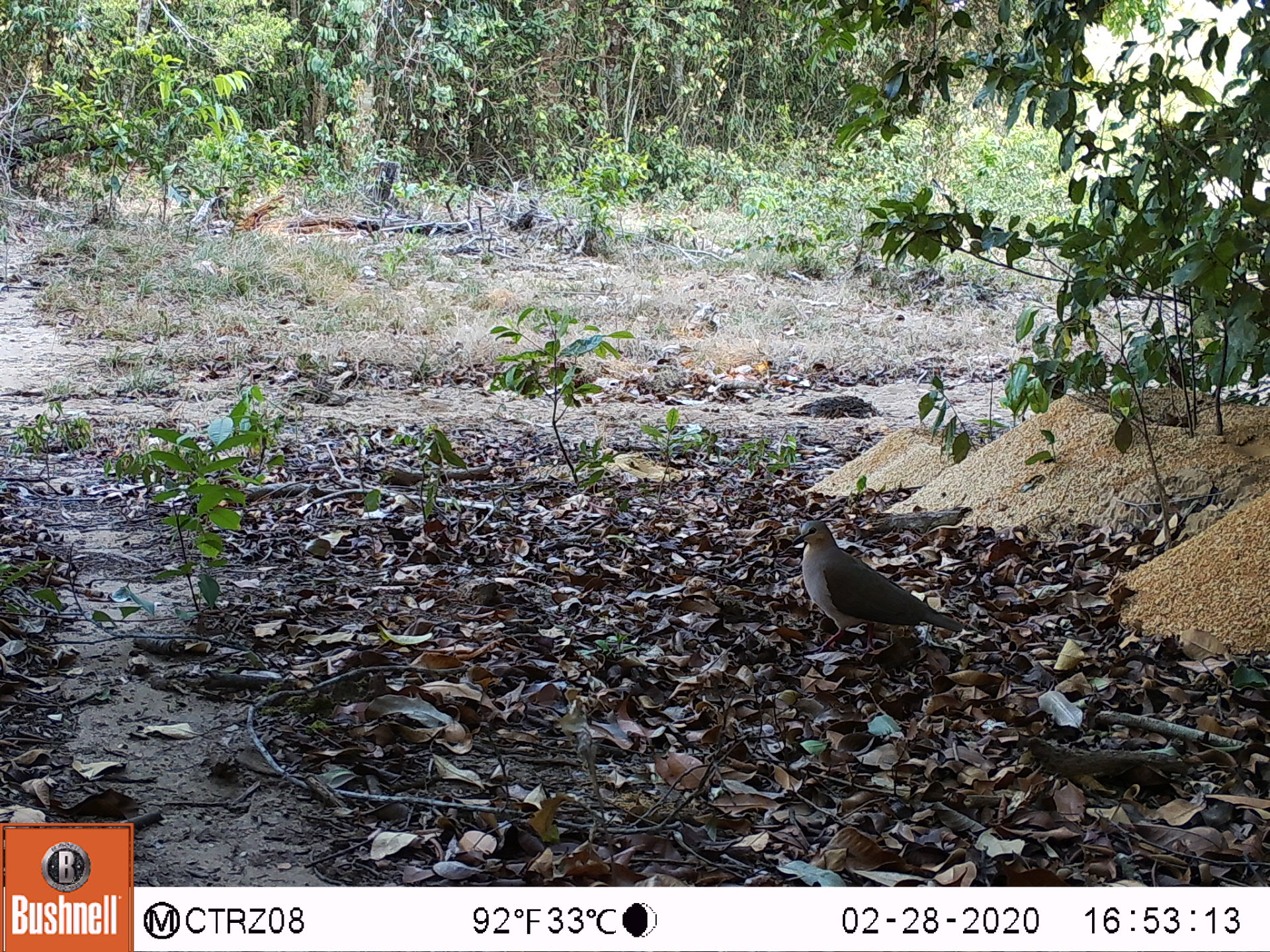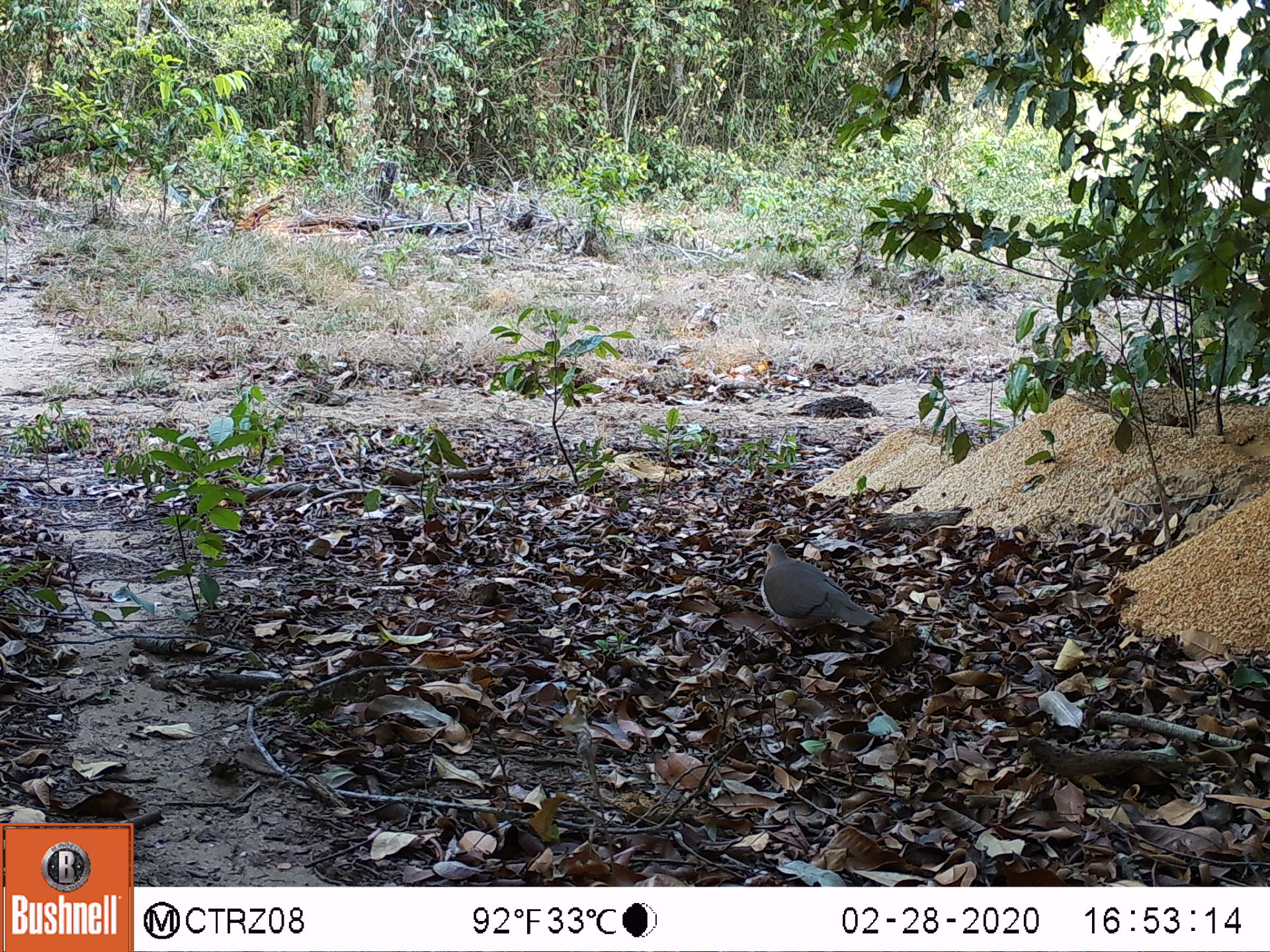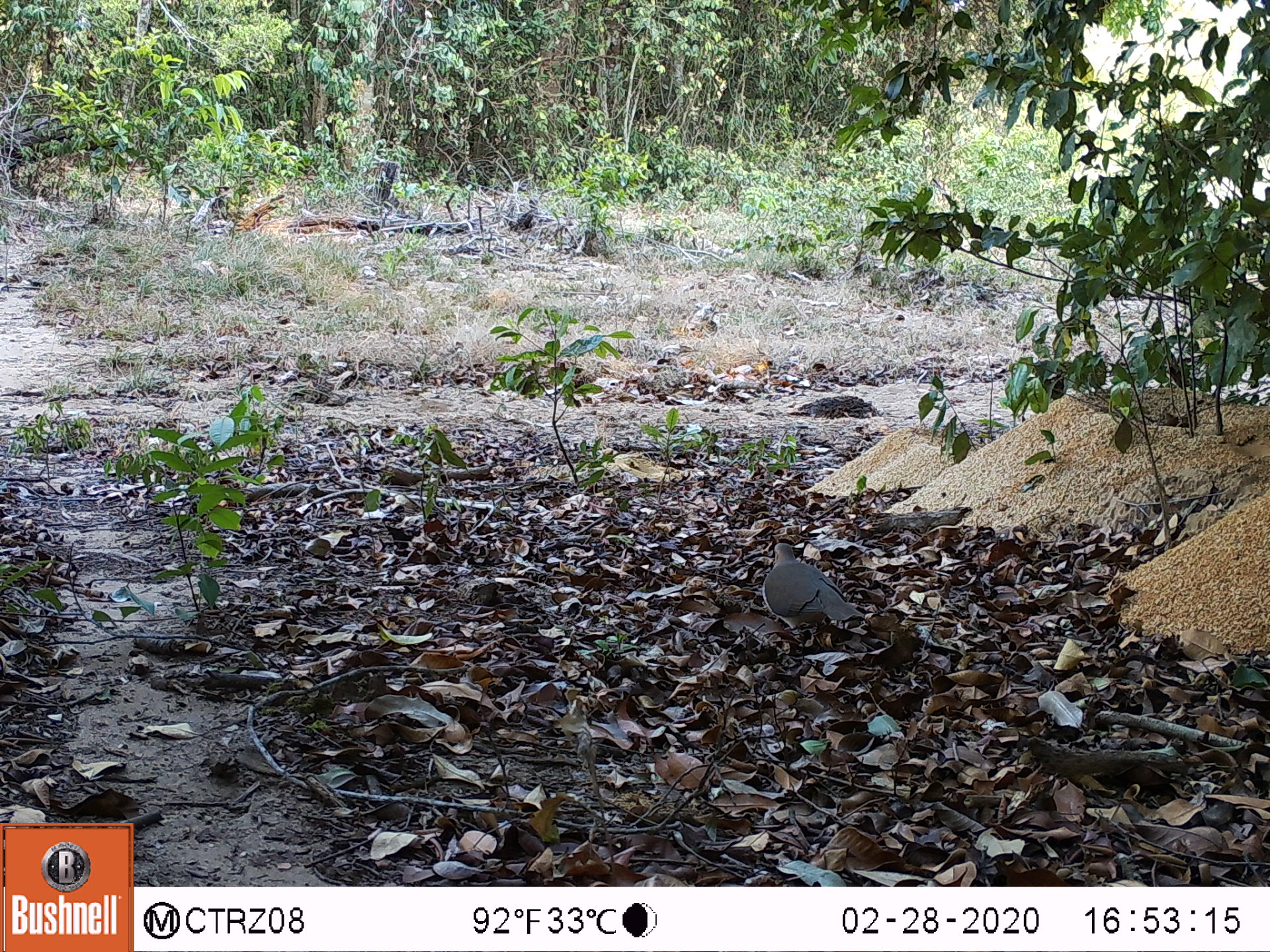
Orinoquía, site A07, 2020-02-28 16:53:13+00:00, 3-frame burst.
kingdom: Animalia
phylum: Chordata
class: Aves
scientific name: Aves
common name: bird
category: unknown bird